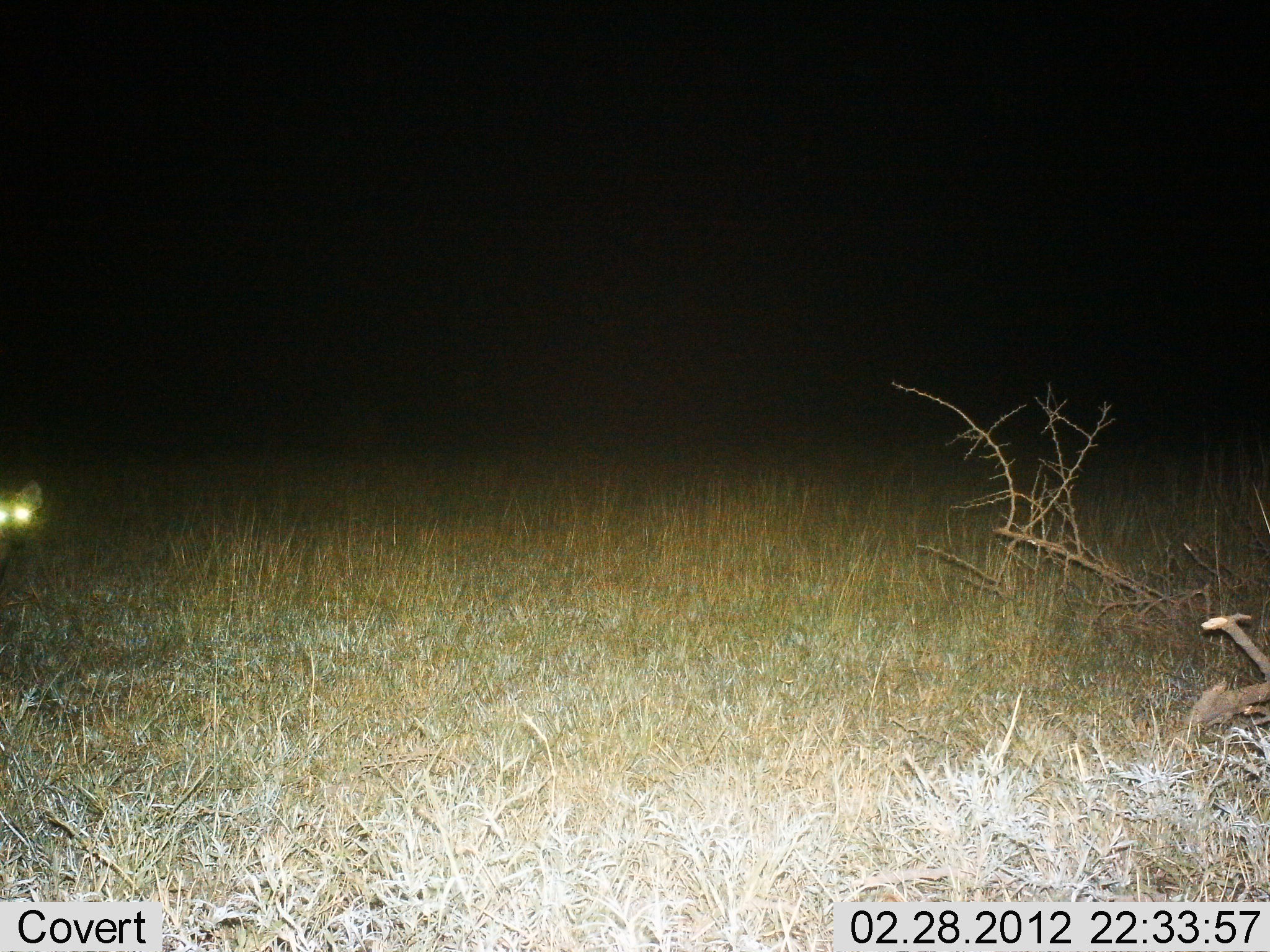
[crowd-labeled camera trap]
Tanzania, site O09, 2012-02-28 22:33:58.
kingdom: Animalia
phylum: Chordata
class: Mammalia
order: Carnivora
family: Hyaenidae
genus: Crocuta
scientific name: Crocuta crocuta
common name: spotted hyena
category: hyenaspotted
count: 1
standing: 100%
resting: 0%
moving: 0%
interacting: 0%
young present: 0%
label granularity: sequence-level